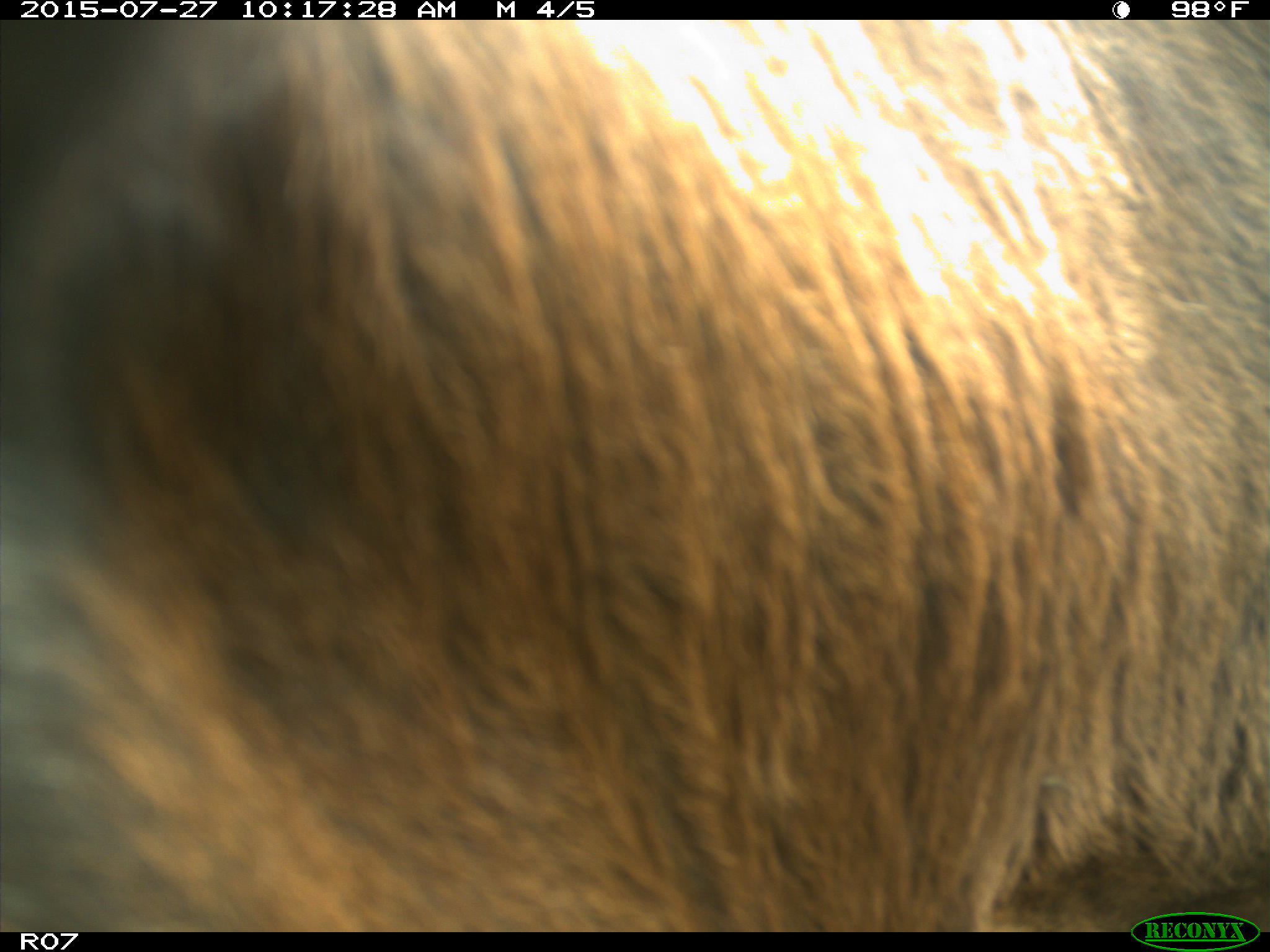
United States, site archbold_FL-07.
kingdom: Animalia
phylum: Chordata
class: Mammalia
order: Artiodactyla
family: Bovidae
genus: Bos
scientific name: Bos taurus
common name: domestic cow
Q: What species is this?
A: Bos taurus (domestic cow).